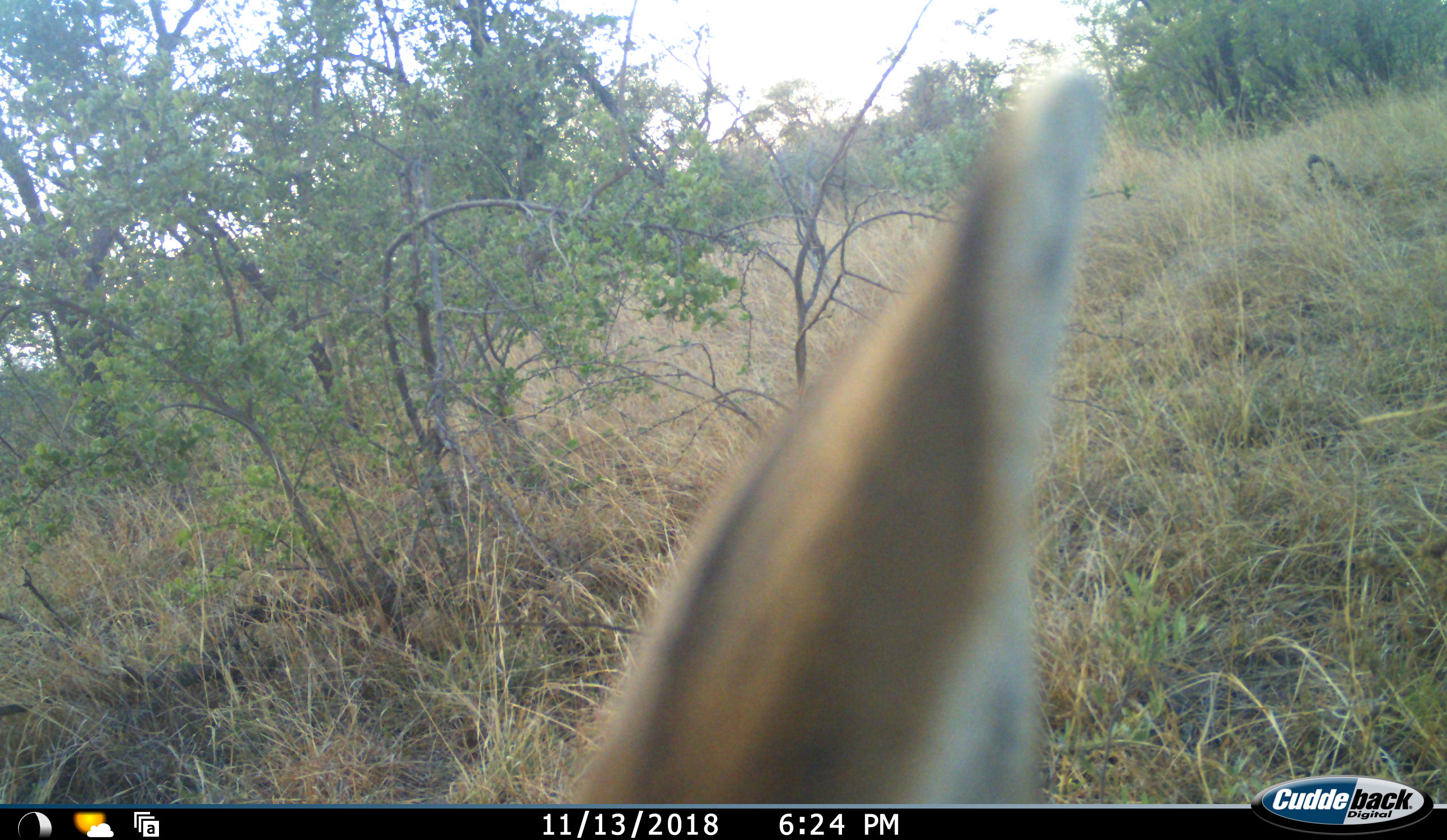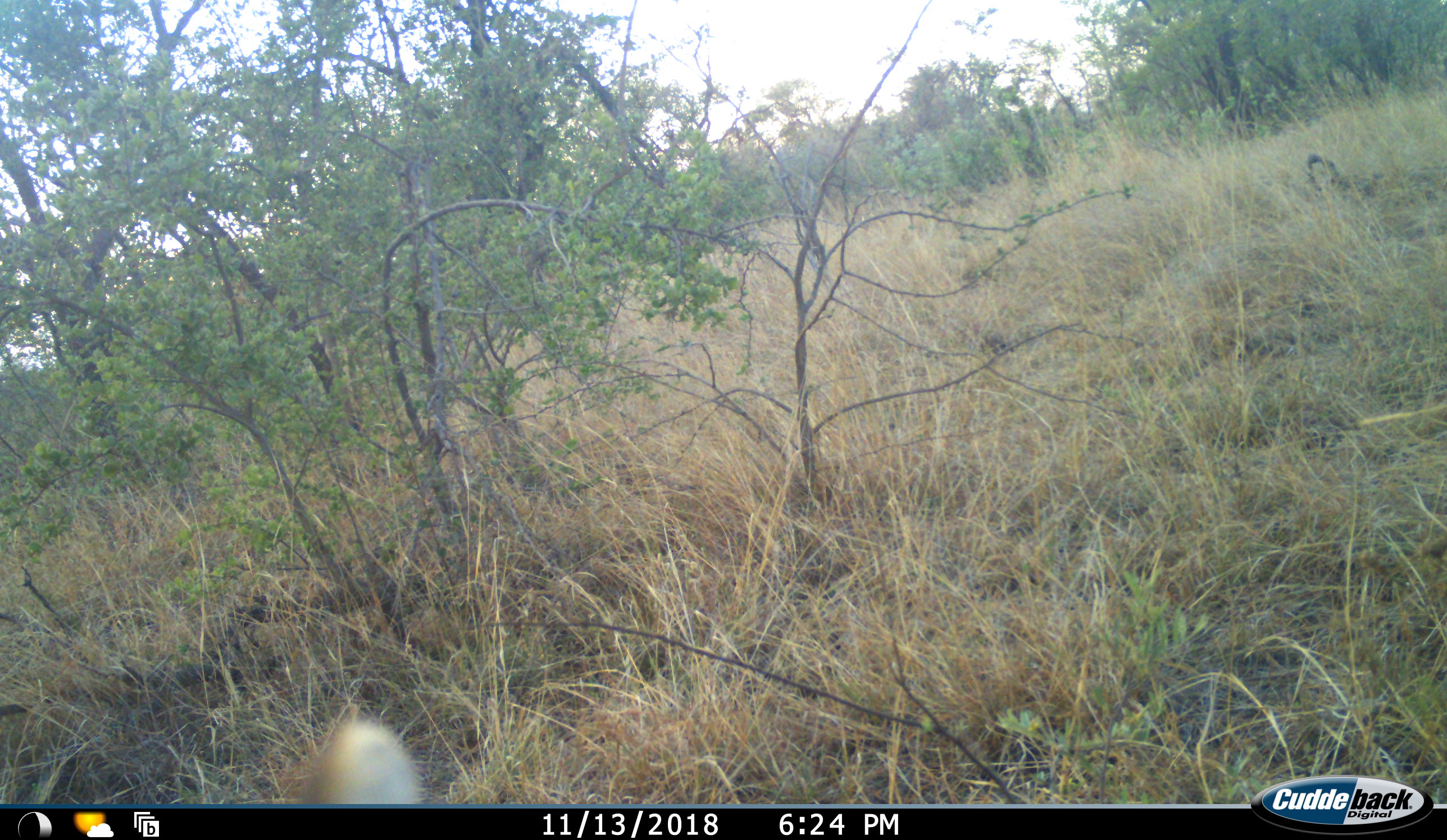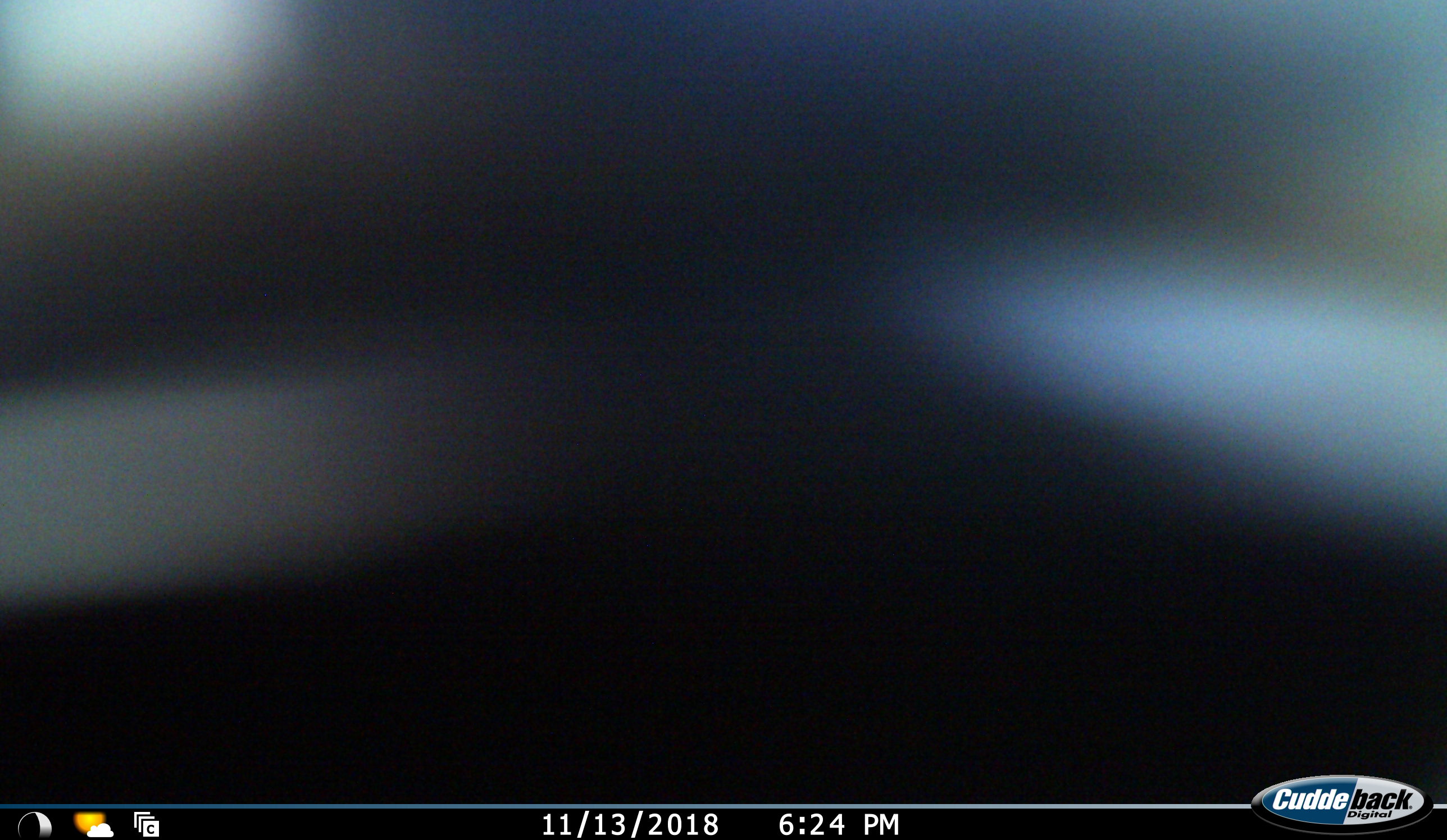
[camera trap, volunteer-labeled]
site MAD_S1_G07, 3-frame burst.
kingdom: Animalia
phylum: Chordata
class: Mammalia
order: Artiodactyla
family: Bovidae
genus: Aepyceros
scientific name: Aepyceros melampus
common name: impala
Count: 1.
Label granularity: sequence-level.